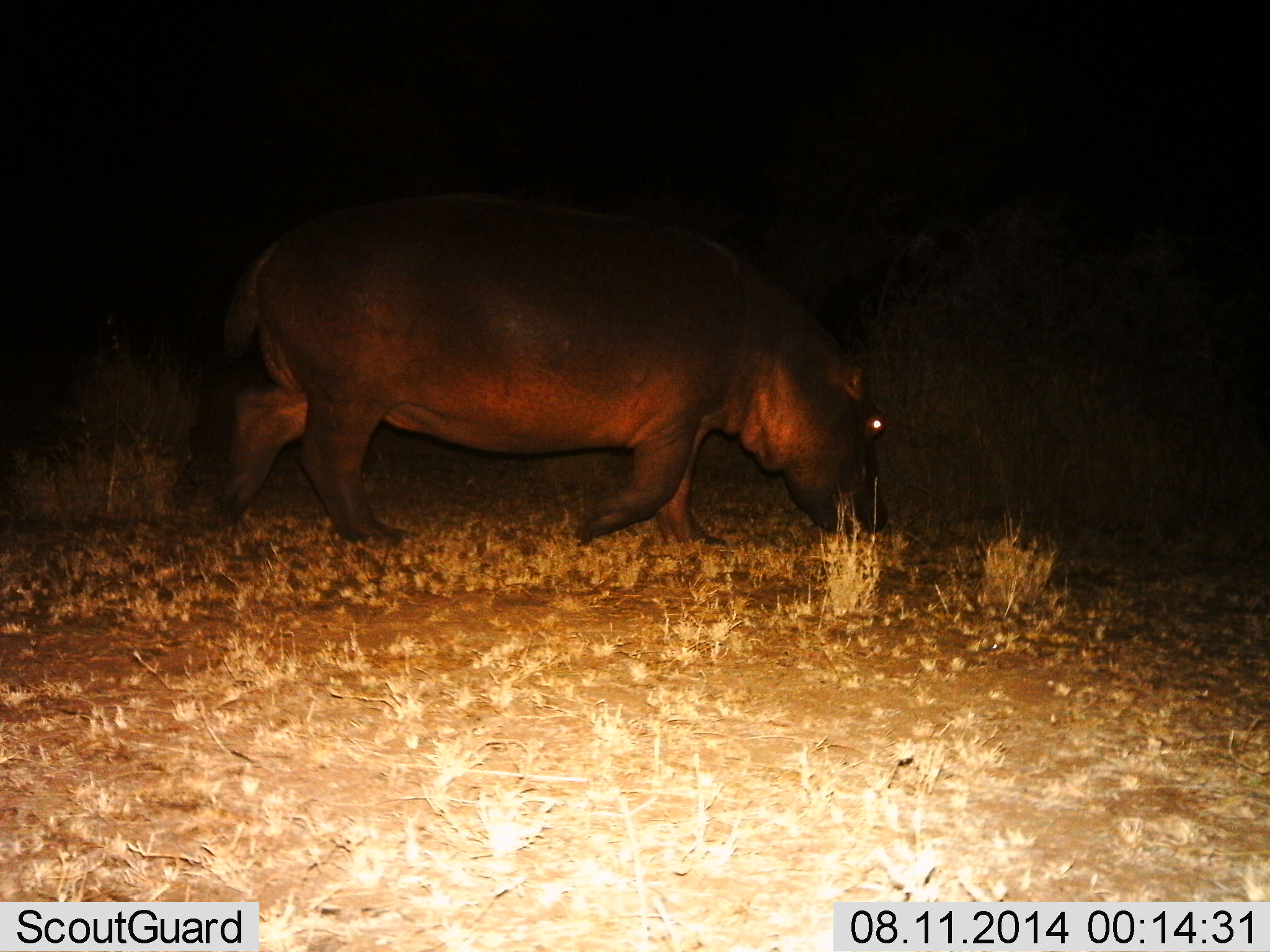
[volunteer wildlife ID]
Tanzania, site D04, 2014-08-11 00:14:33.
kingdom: Animalia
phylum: Chordata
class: Mammalia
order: Artiodactyla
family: Hippopotamidae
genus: Hippopotamus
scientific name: Hippopotamus amphibius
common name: hippopotamus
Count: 1.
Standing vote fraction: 10%.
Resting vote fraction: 0%.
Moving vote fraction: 90%.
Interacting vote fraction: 0%.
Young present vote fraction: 0%.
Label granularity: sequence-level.